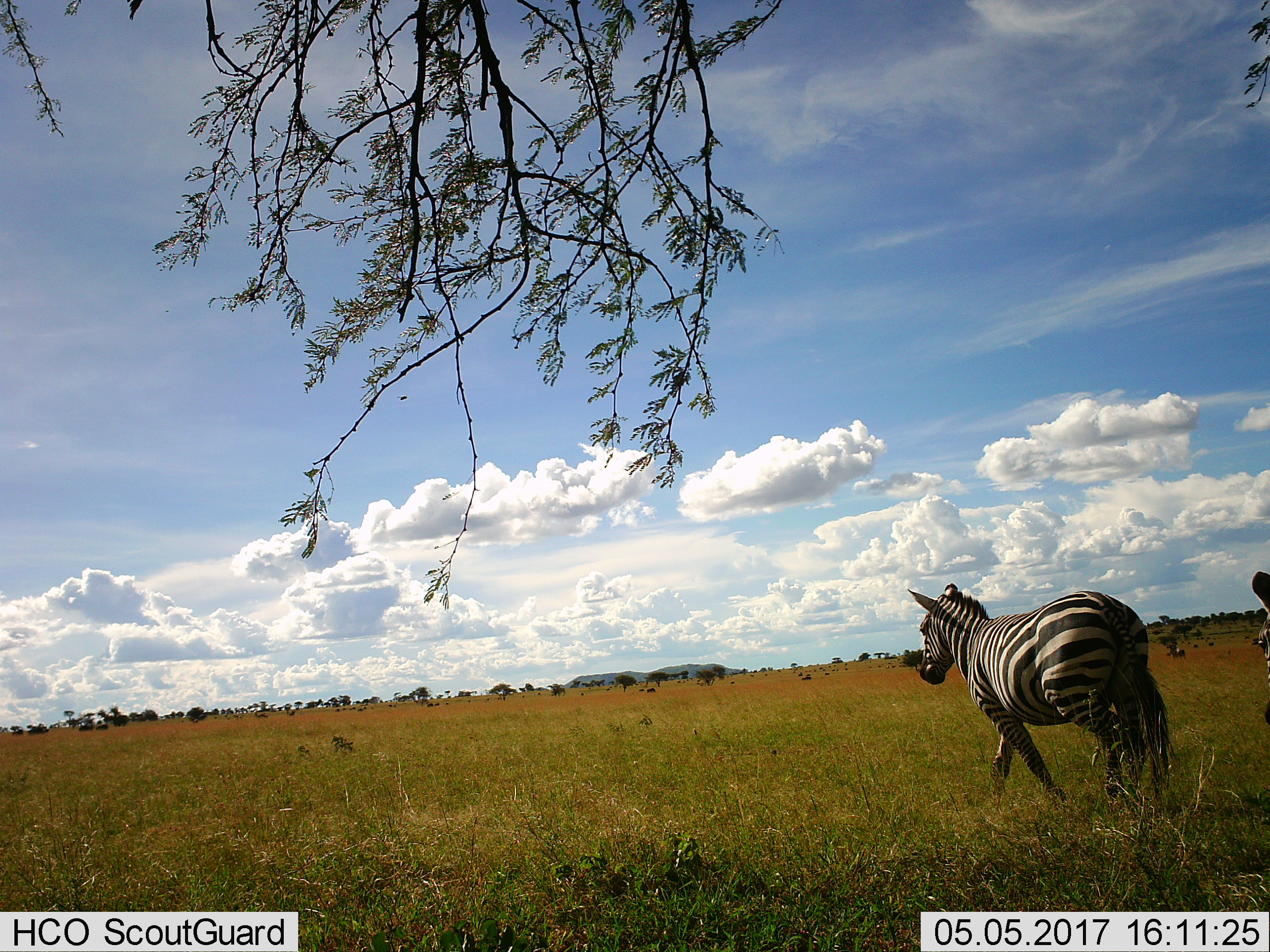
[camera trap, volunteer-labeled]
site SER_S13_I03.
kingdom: Animalia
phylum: Chordata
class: Mammalia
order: Perissodactyla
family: Equidae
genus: Equus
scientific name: Equus quagga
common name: plains zebra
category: zebraplains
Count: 2.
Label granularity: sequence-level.